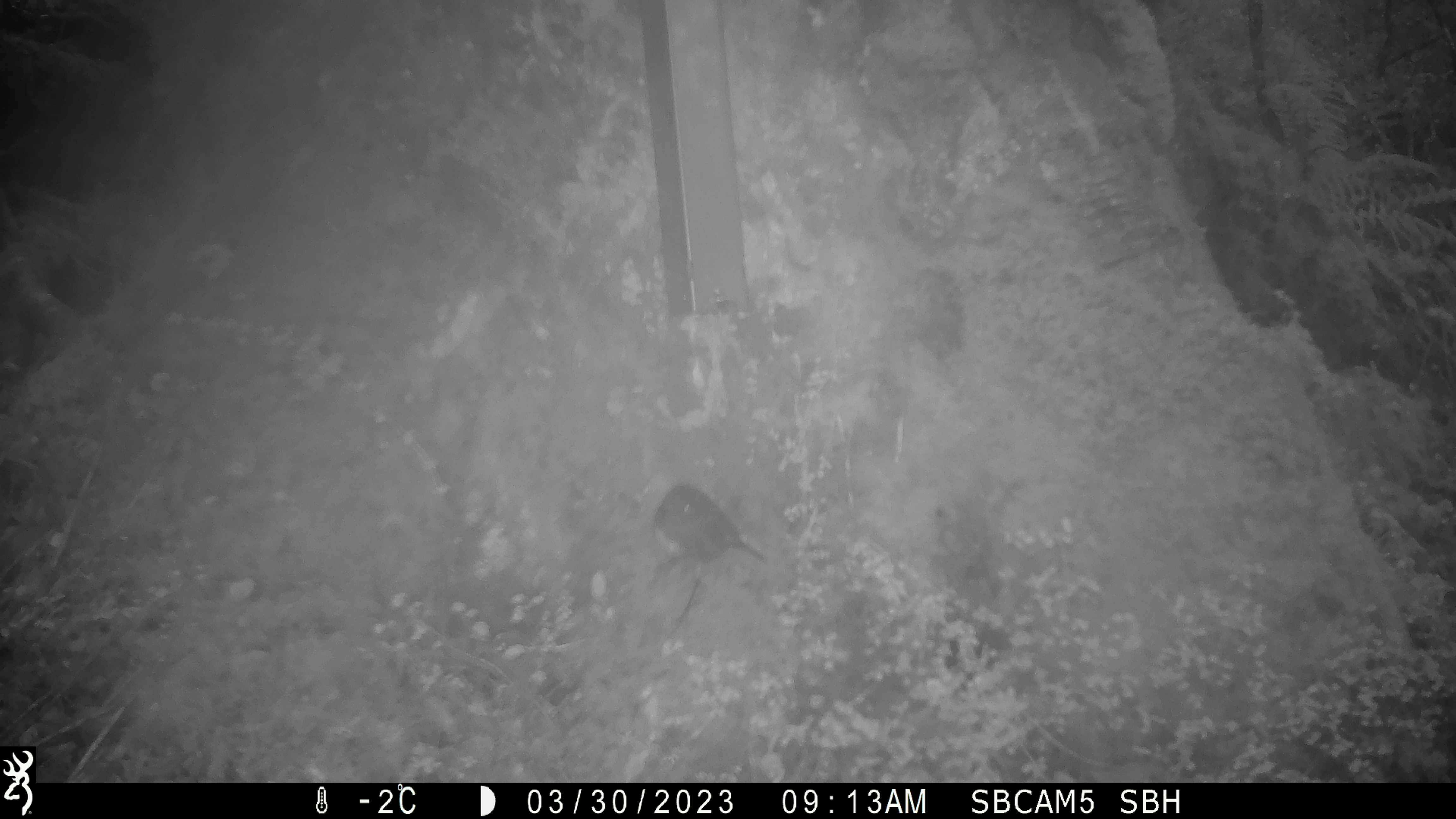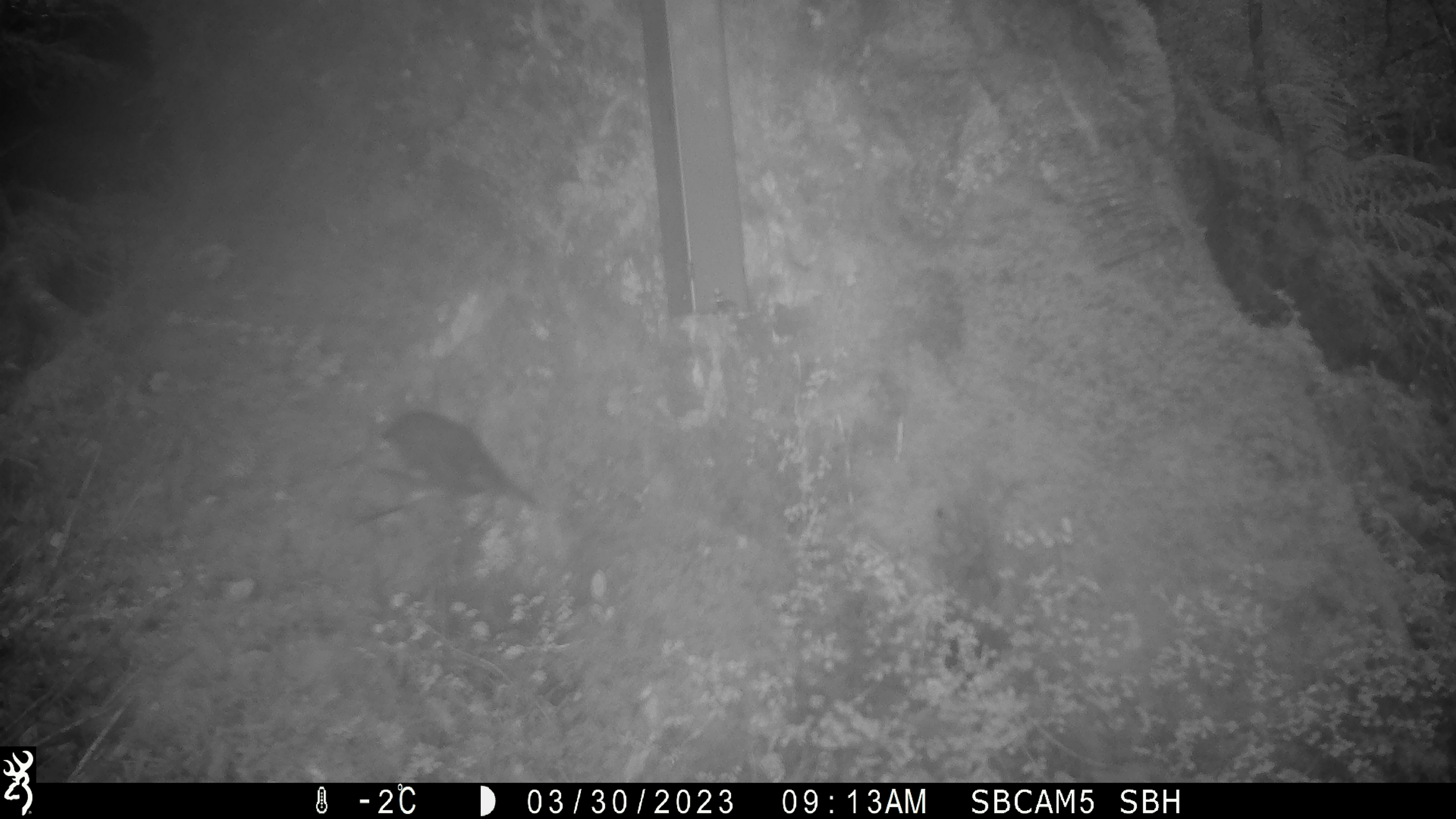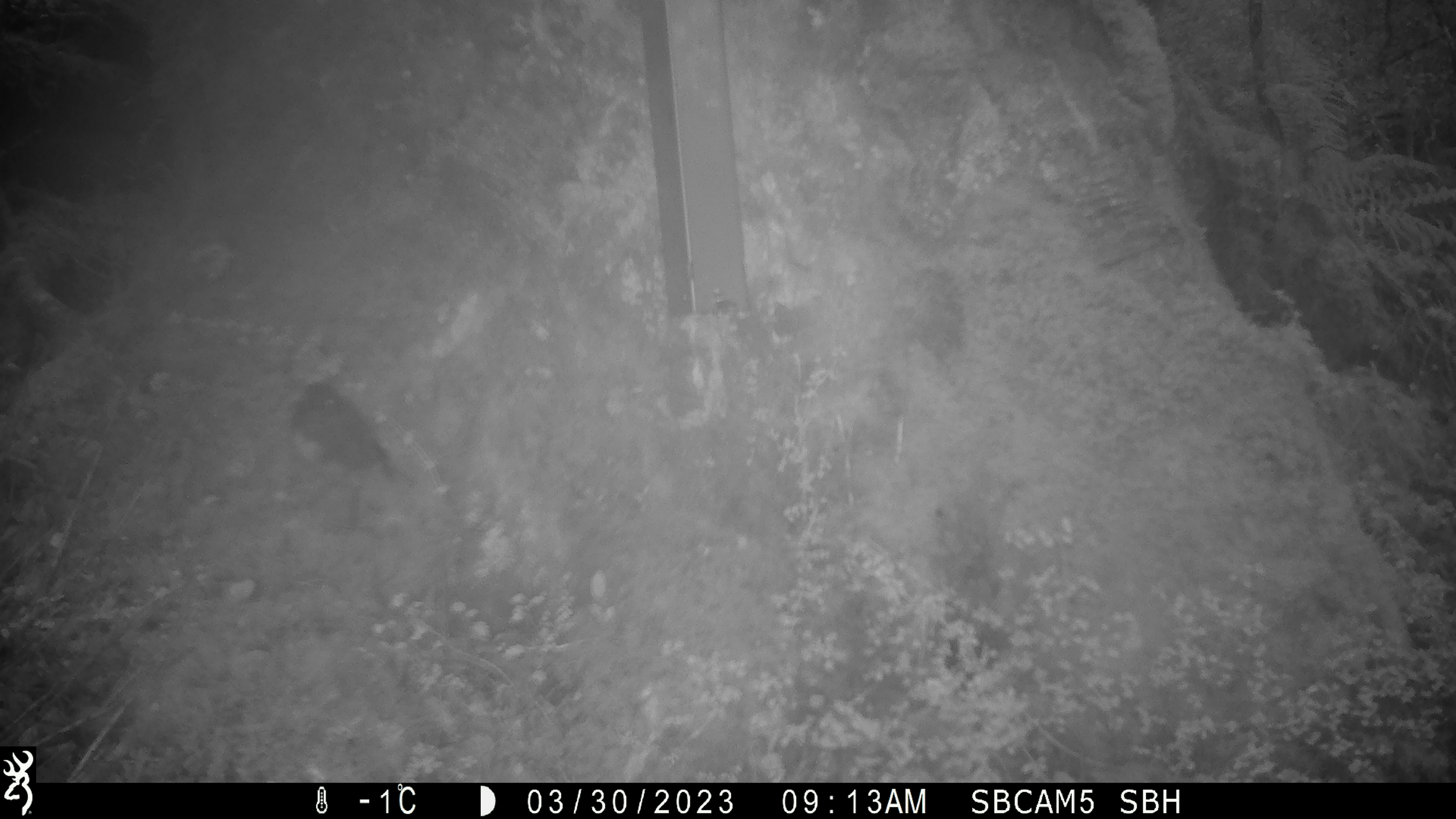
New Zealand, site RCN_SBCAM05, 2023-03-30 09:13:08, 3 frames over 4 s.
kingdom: Animalia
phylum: Chordata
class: Aves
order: Passeriformes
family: Petroicidae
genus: Petroica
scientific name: Petroica australis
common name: new zealand robin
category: robin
Robin (new zealand robin) (Petroica australis).